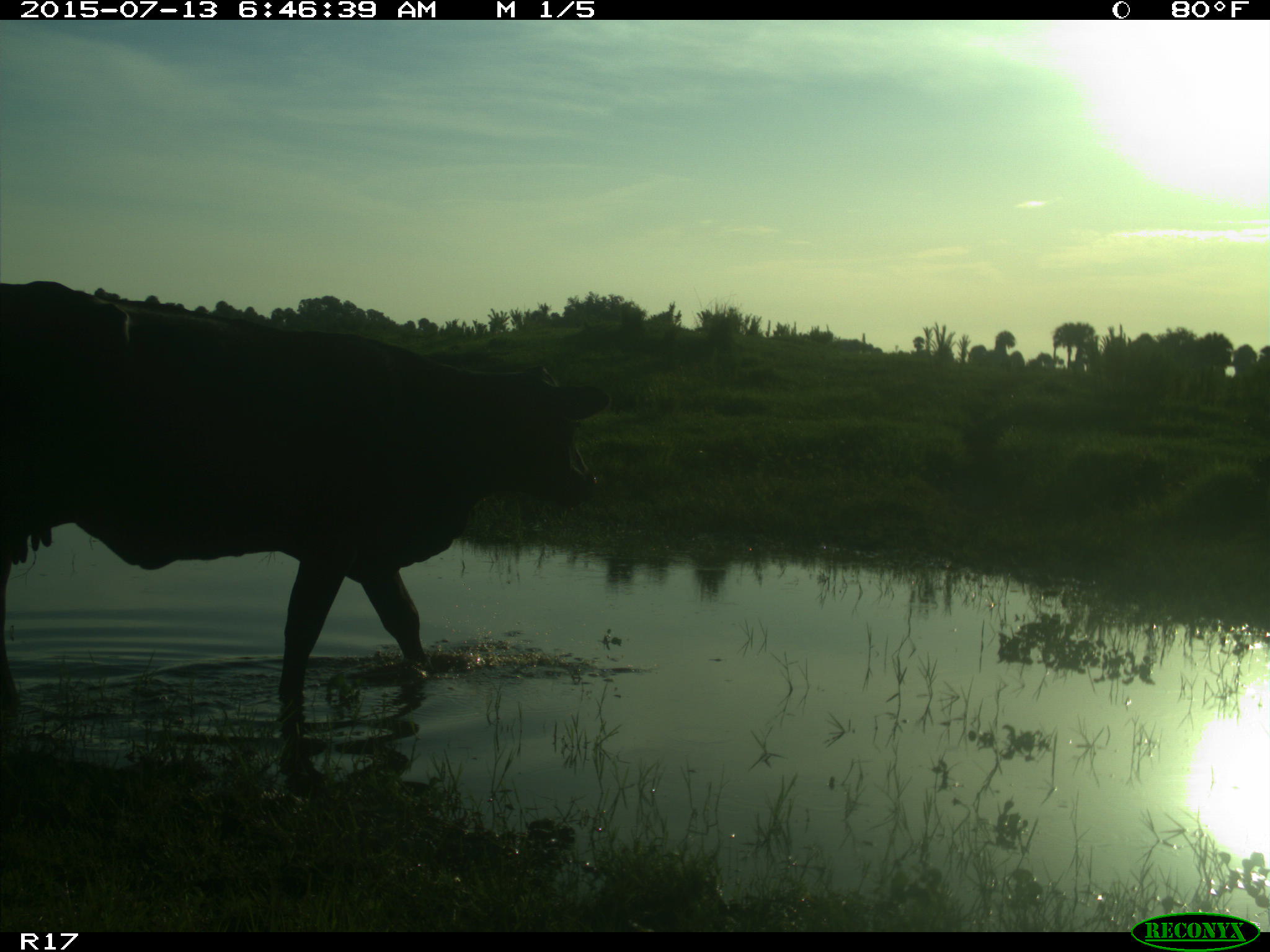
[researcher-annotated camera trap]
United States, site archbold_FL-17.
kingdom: Animalia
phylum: Chordata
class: Mammalia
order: Artiodactyla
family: Bovidae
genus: Bos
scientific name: Bos taurus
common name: domestic cow